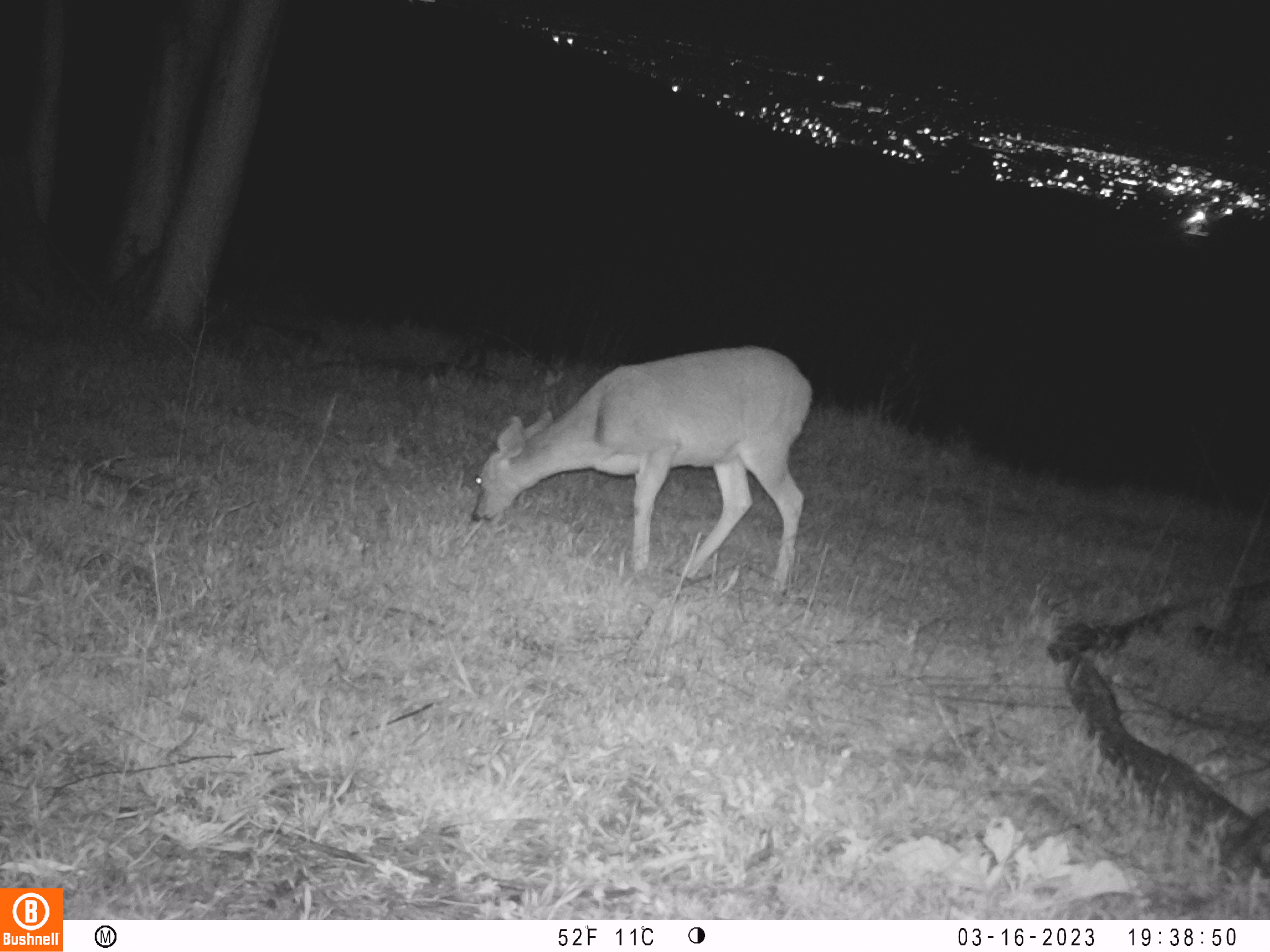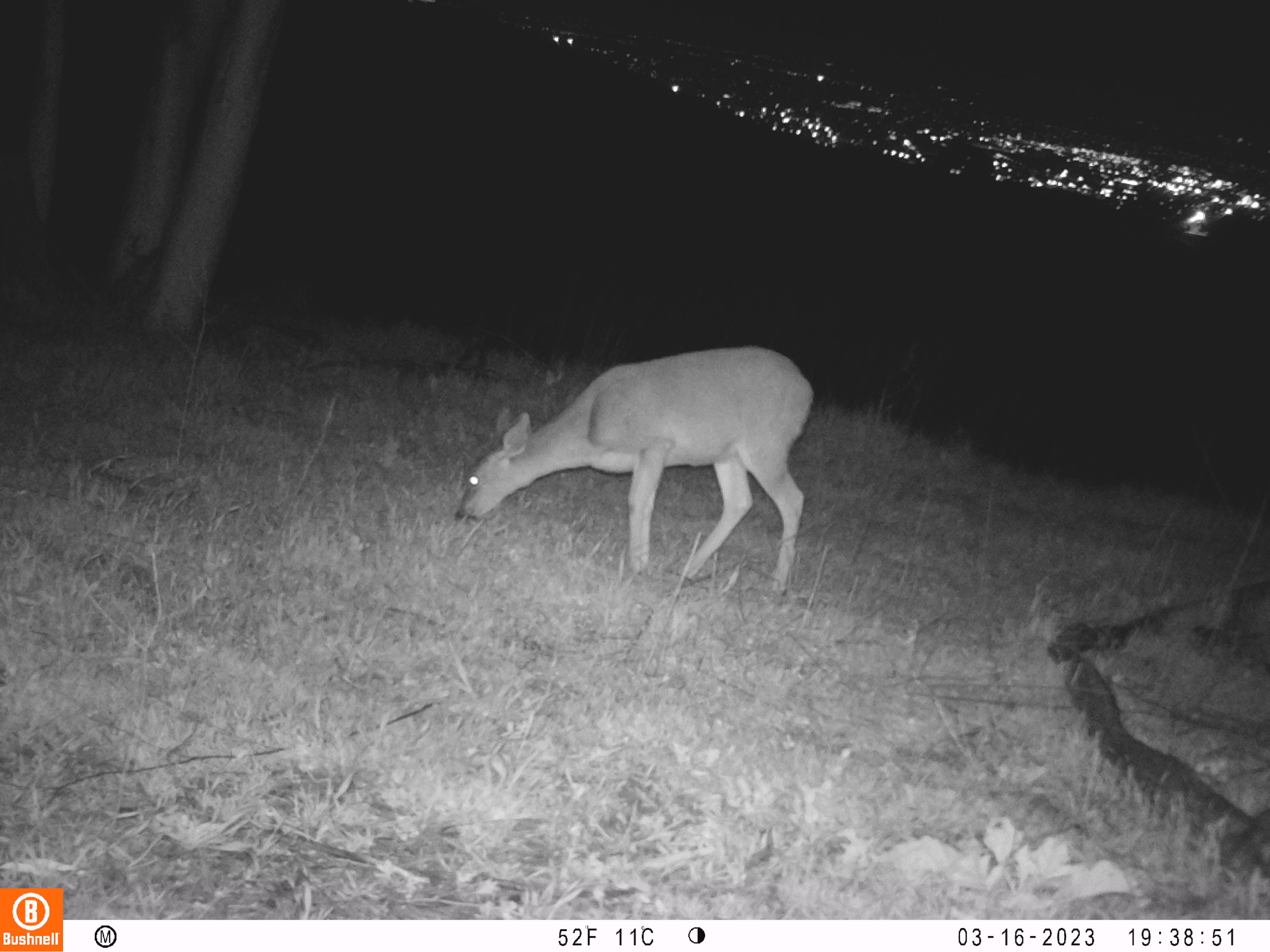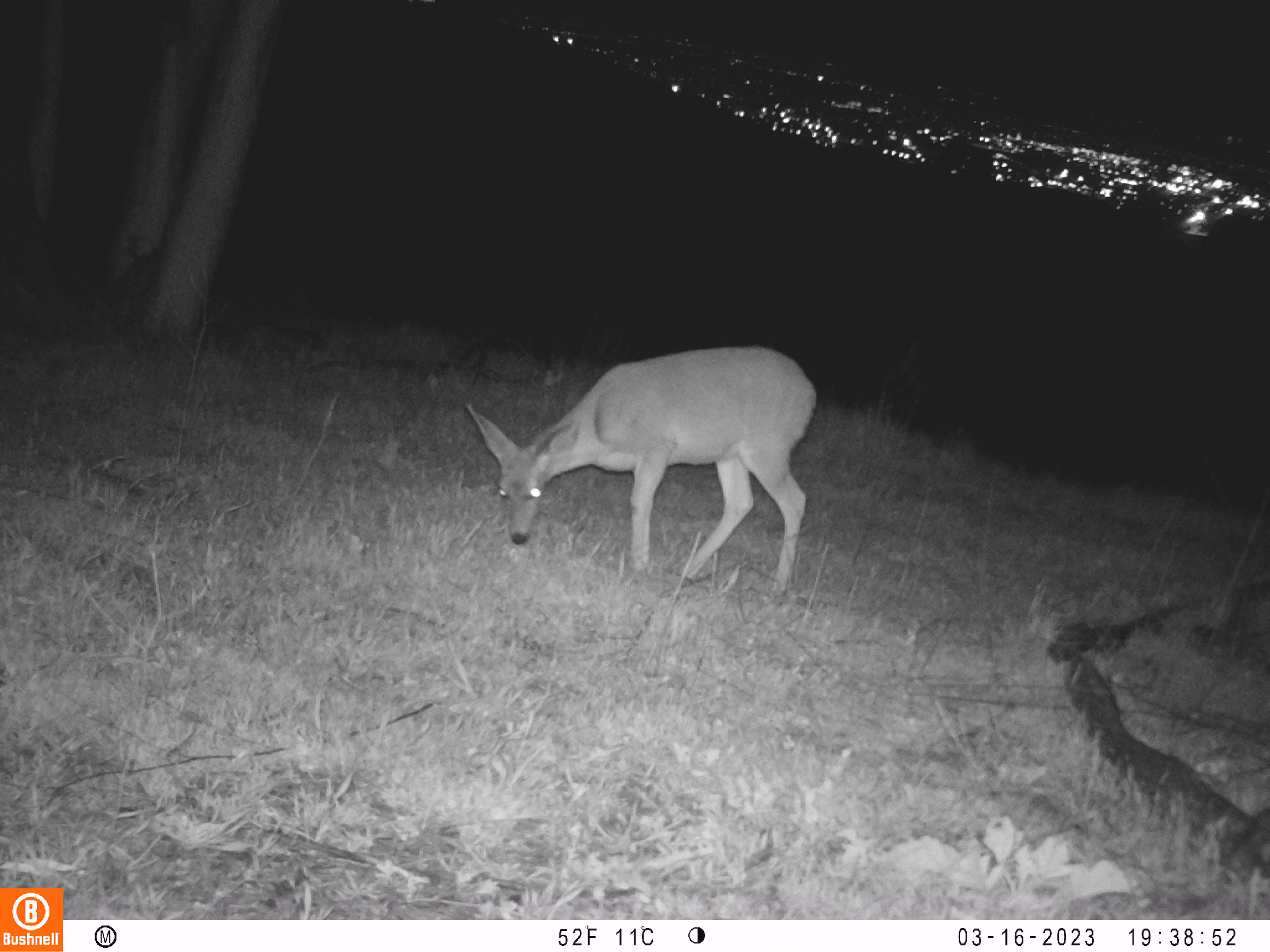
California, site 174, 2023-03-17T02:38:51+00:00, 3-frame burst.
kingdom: Animalia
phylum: Chordata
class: Mammalia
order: Artiodactyla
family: Cervidae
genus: Odocoileus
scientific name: Odocoileus hemionus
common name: mule deer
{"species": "mule deer (Odocoileus hemionus)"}